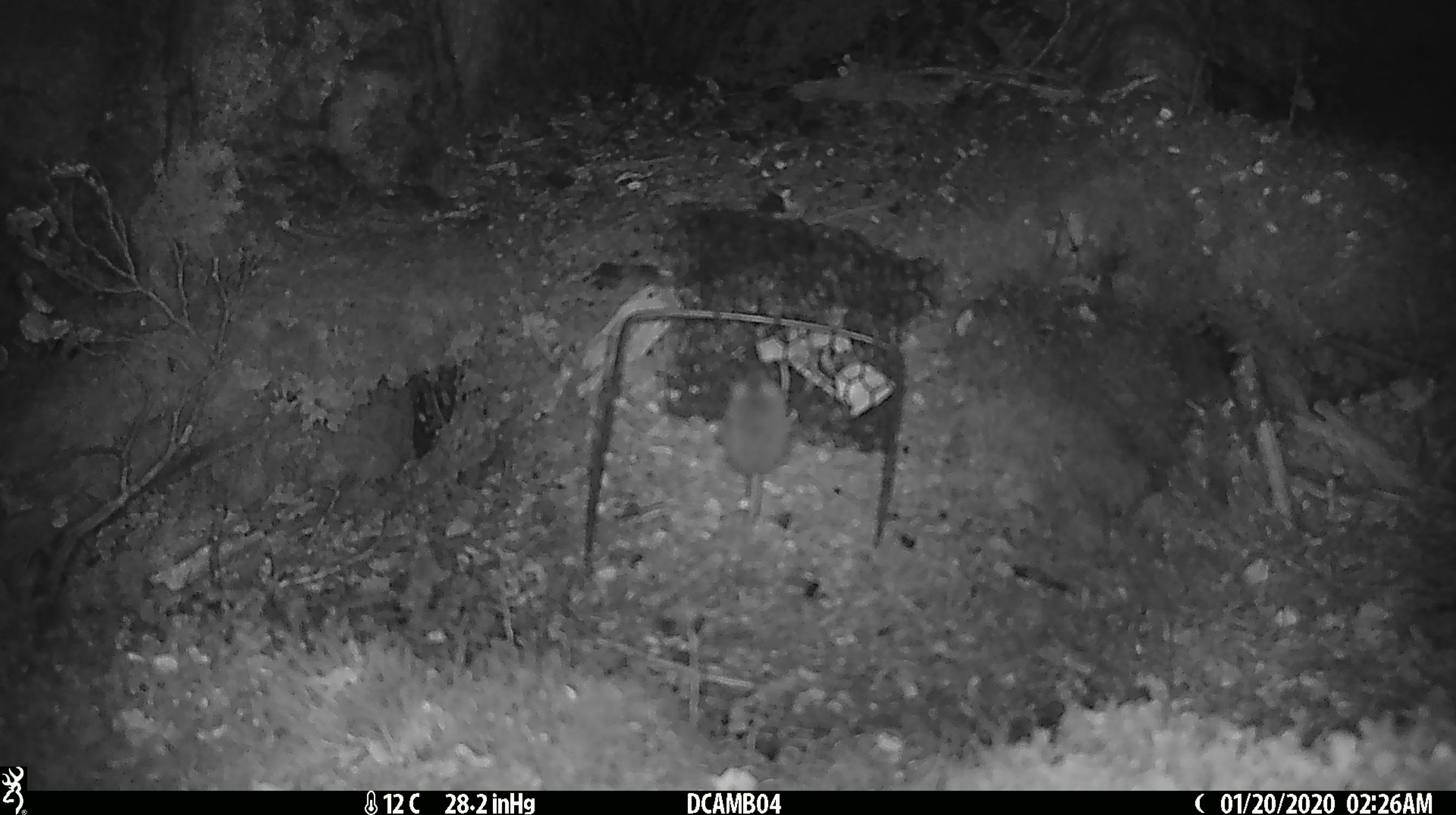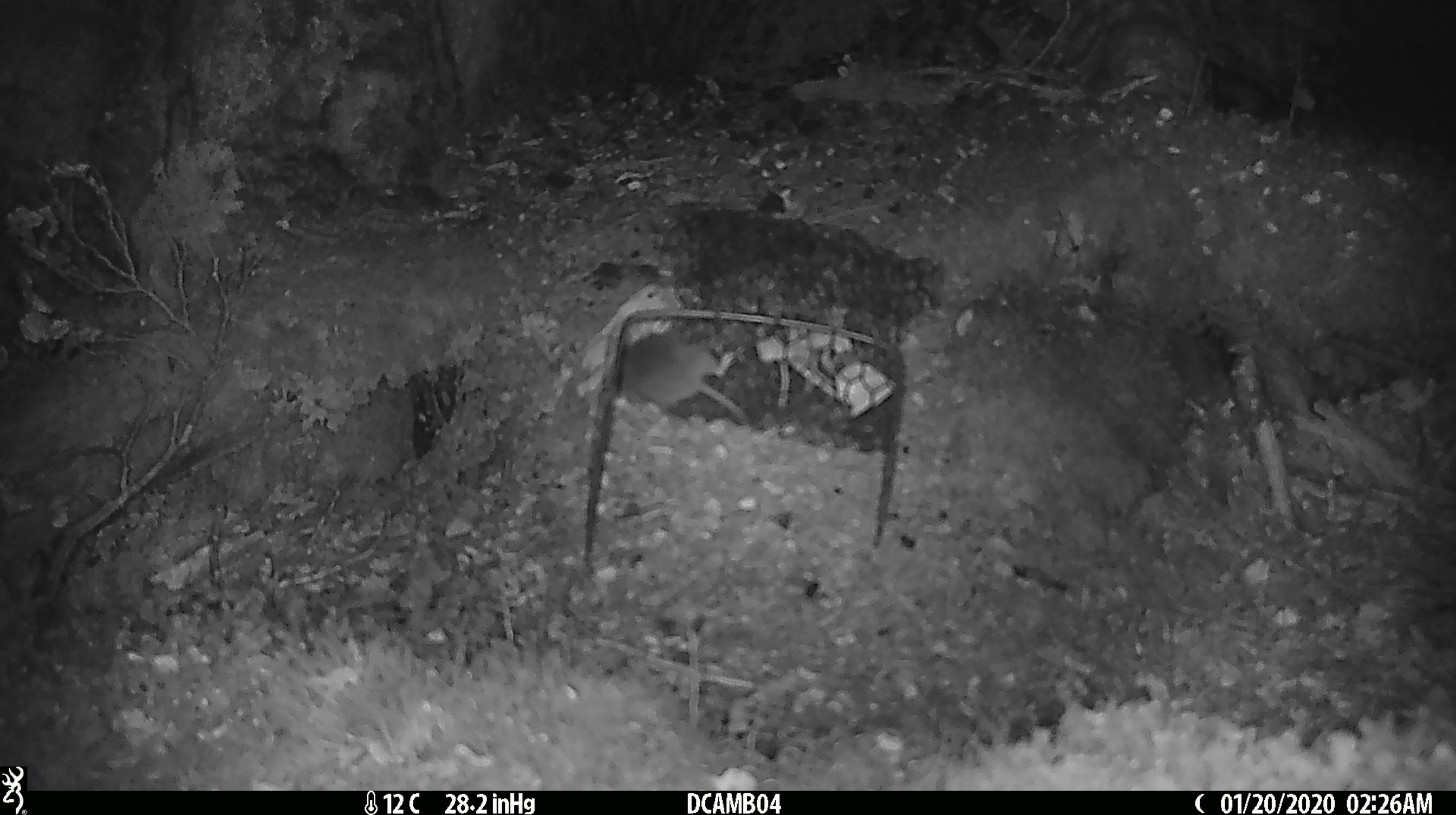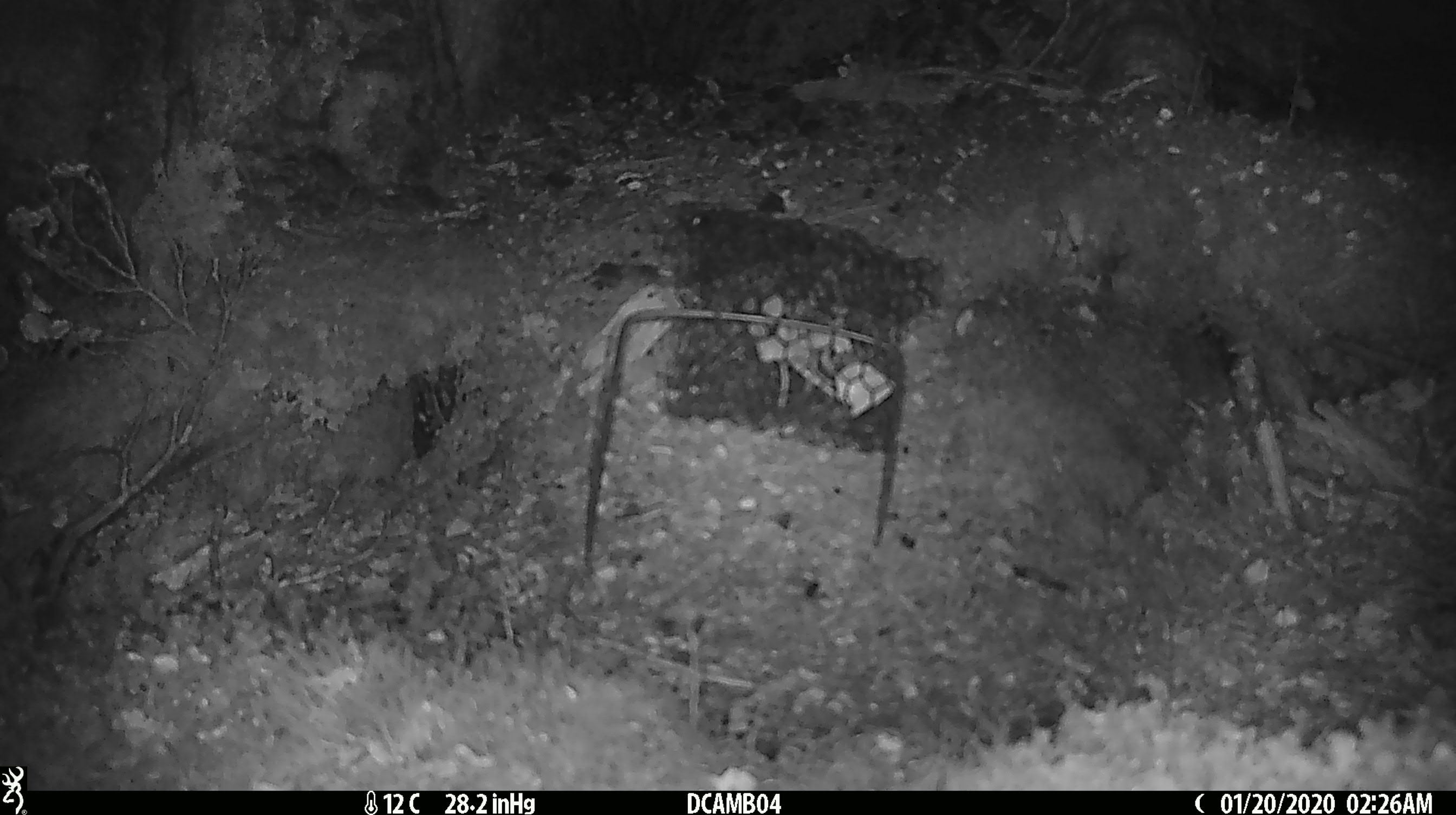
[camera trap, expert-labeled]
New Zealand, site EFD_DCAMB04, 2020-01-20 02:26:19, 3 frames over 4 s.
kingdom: Animalia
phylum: Chordata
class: Mammalia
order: Rodentia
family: Muridae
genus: Mus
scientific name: Mus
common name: mouse